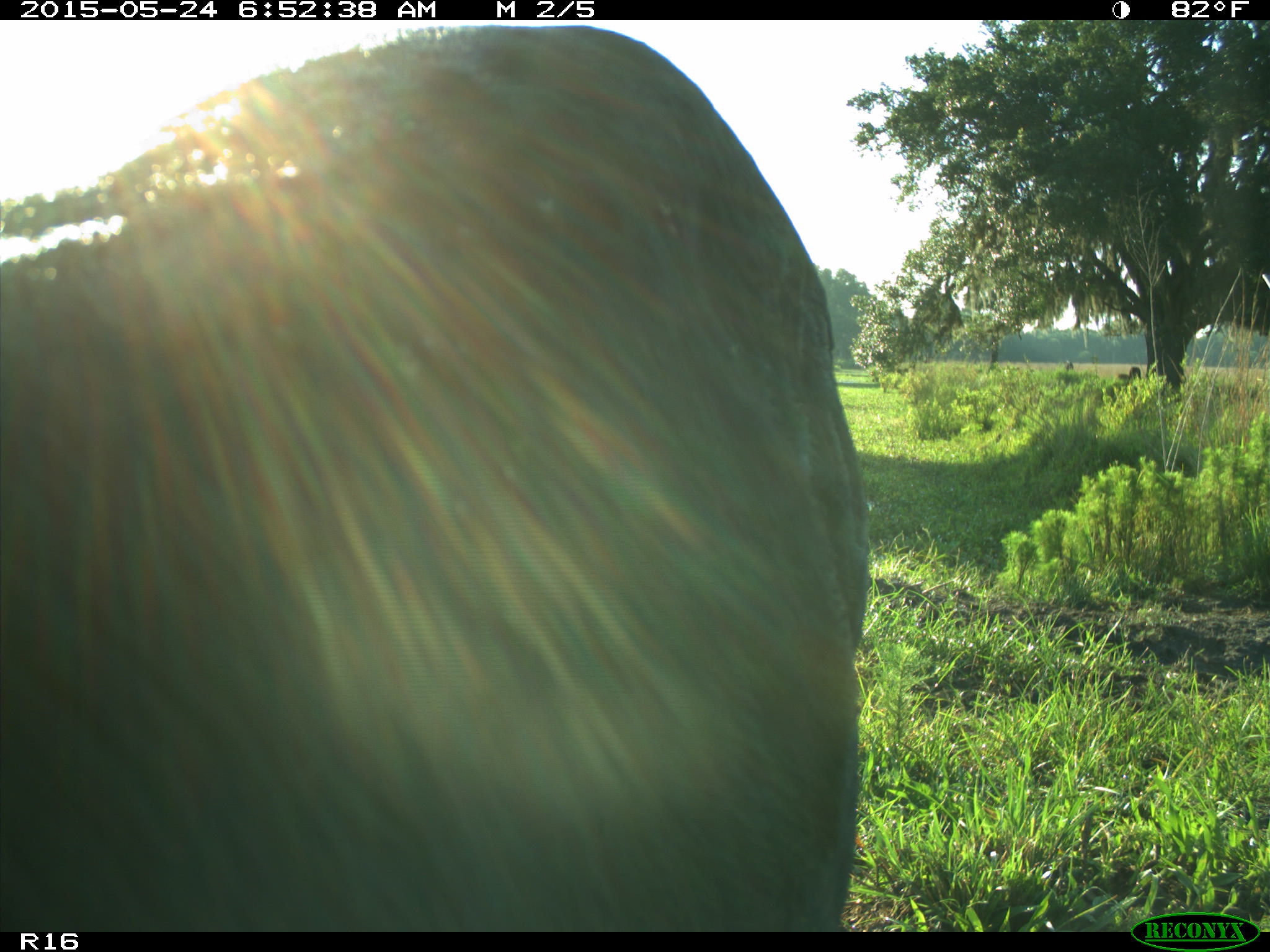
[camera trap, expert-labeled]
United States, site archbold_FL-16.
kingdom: Animalia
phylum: Chordata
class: Mammalia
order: Artiodactyla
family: Bovidae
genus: Bos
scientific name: Bos taurus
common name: domestic cow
Bos taurus (domestic cow).